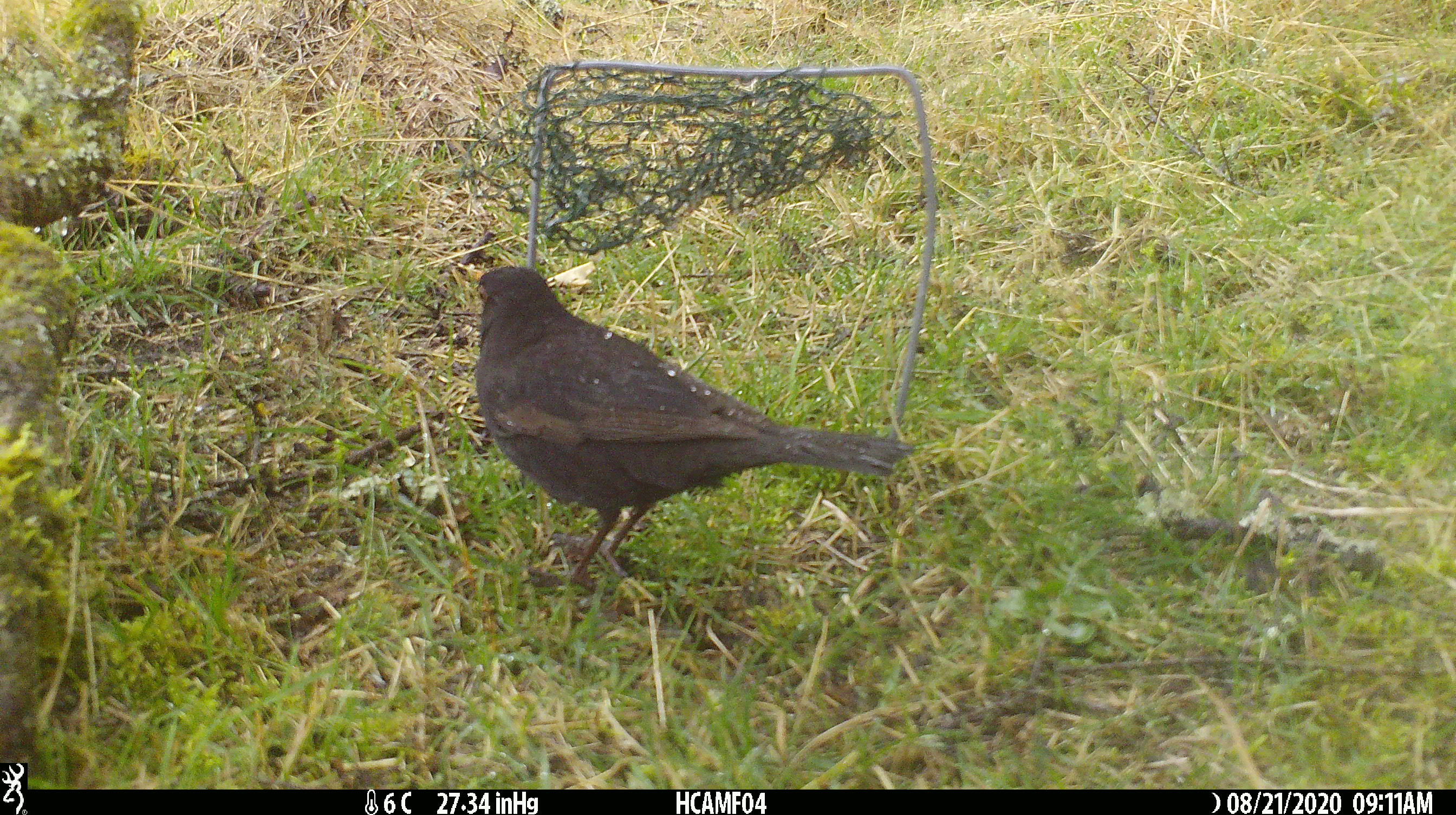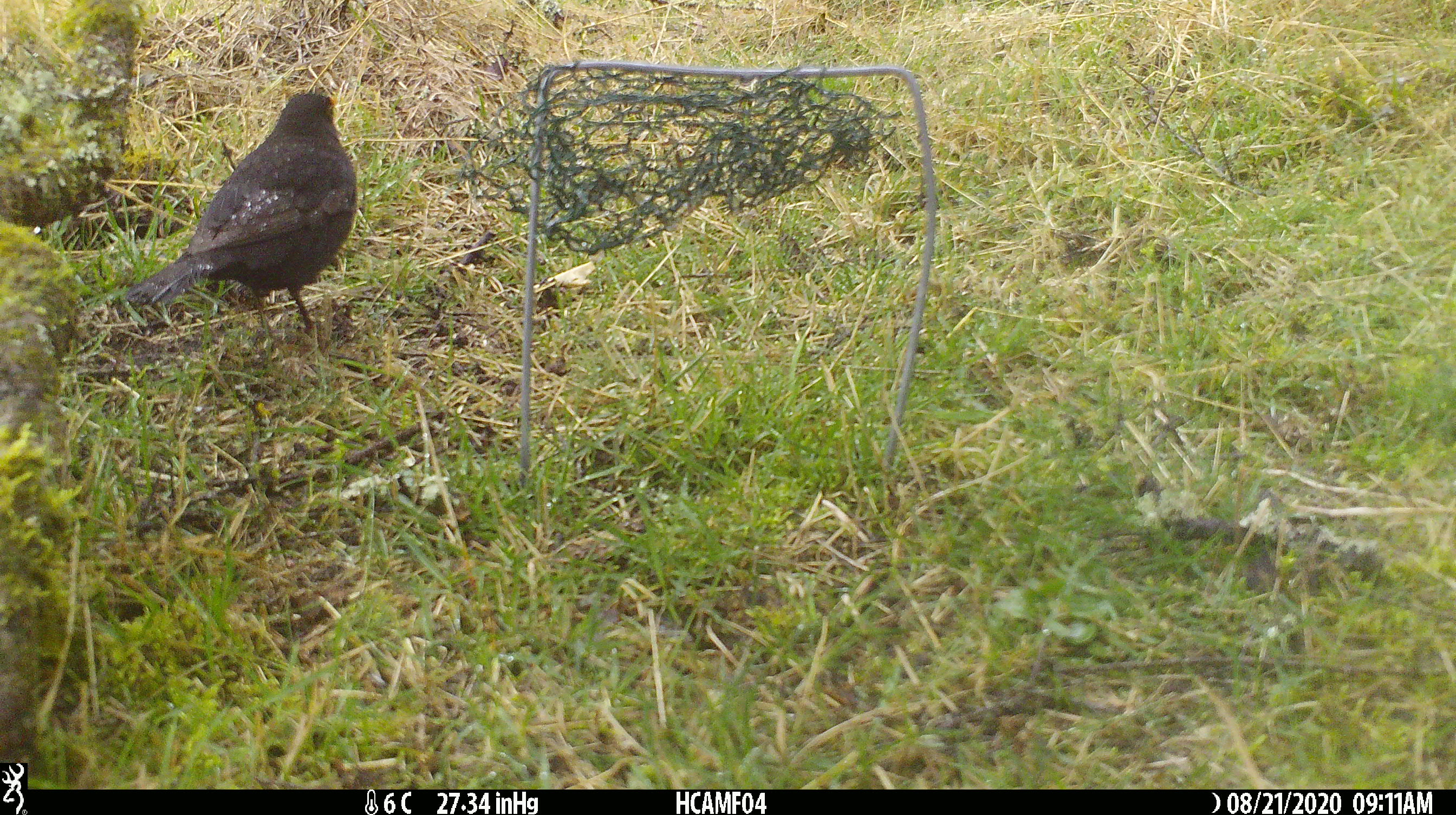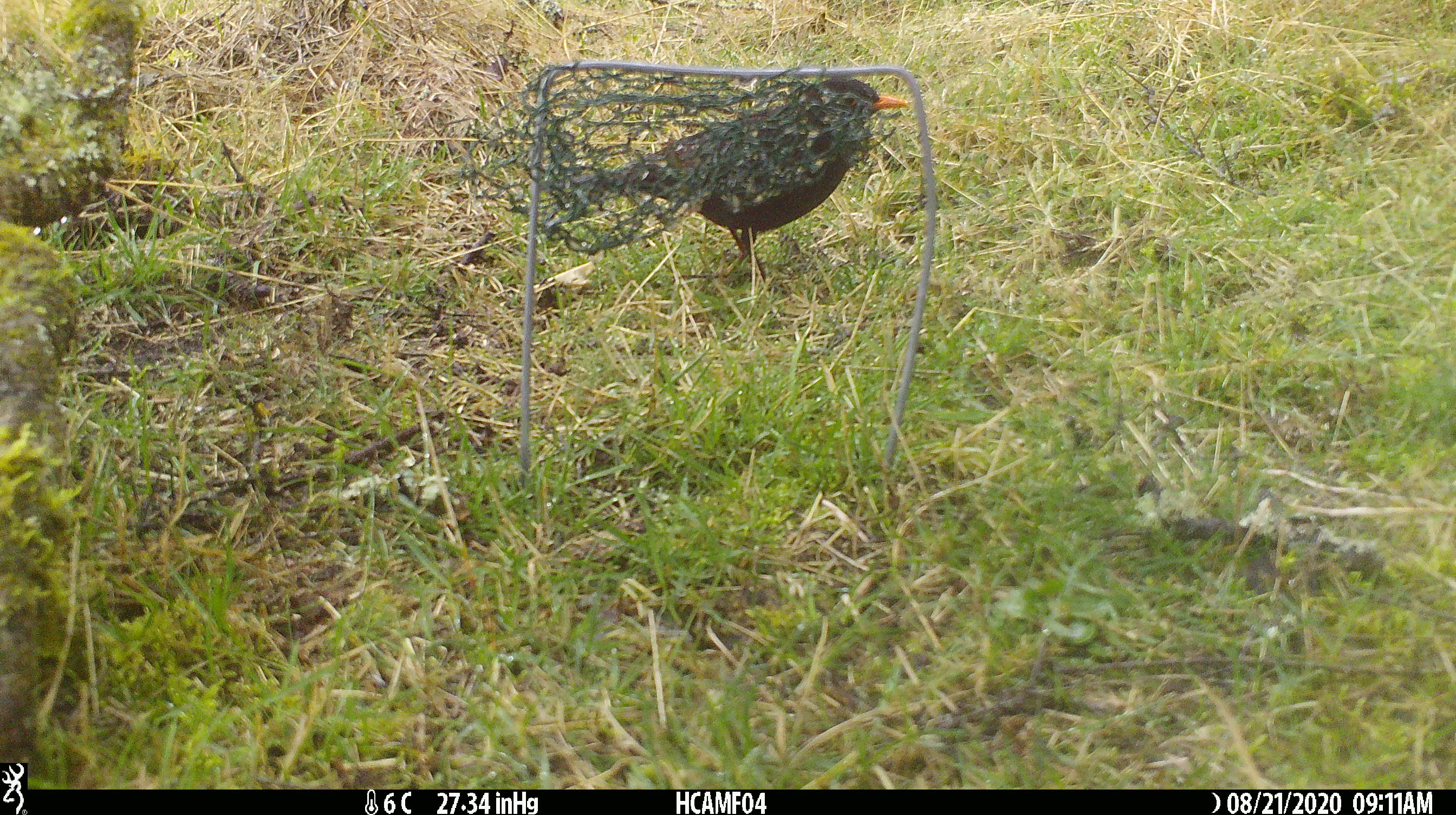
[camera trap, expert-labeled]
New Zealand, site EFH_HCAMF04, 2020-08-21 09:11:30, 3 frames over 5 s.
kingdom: Animalia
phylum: Chordata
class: Aves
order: Passeriformes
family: Turdidae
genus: Turdus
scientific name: Turdus merula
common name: eurasian blackbird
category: blackbird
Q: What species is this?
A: Blackbird (eurasian blackbird) (Turdus merula).